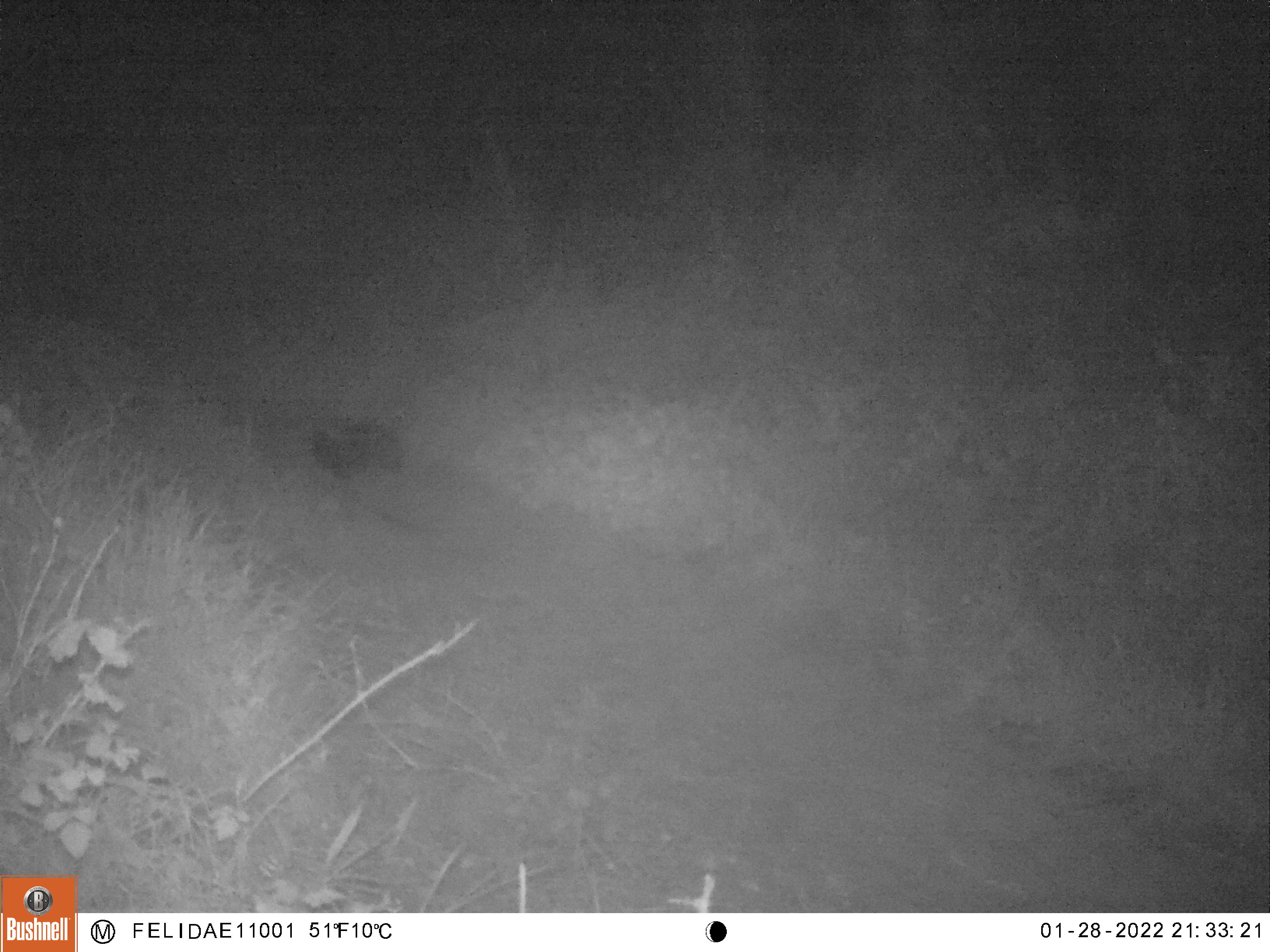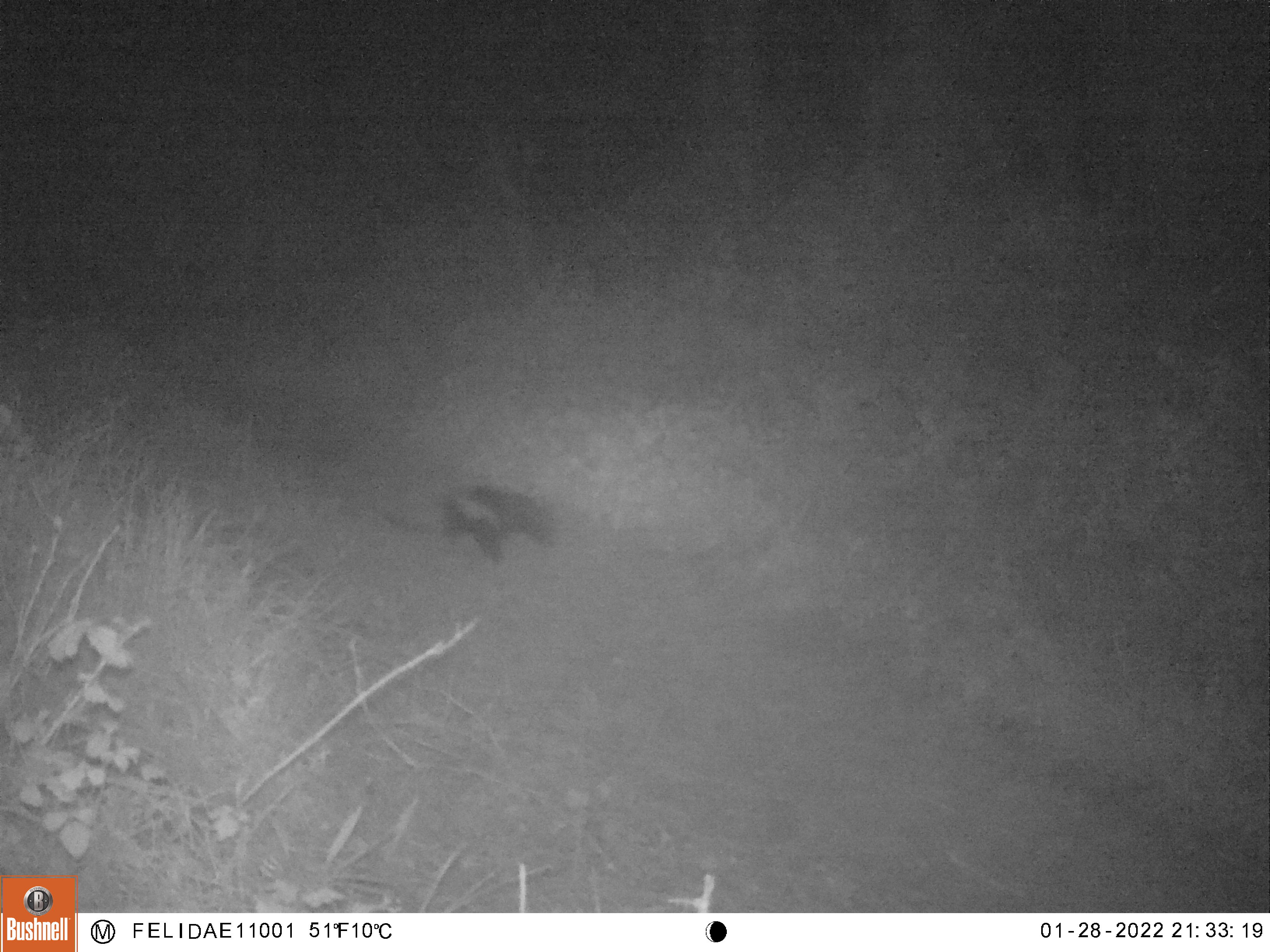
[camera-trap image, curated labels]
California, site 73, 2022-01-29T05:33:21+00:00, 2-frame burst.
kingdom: Animalia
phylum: Chordata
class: Mammalia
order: Carnivora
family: Mephitidae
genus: Mephitis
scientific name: Mephitis mephitis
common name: striped skunk